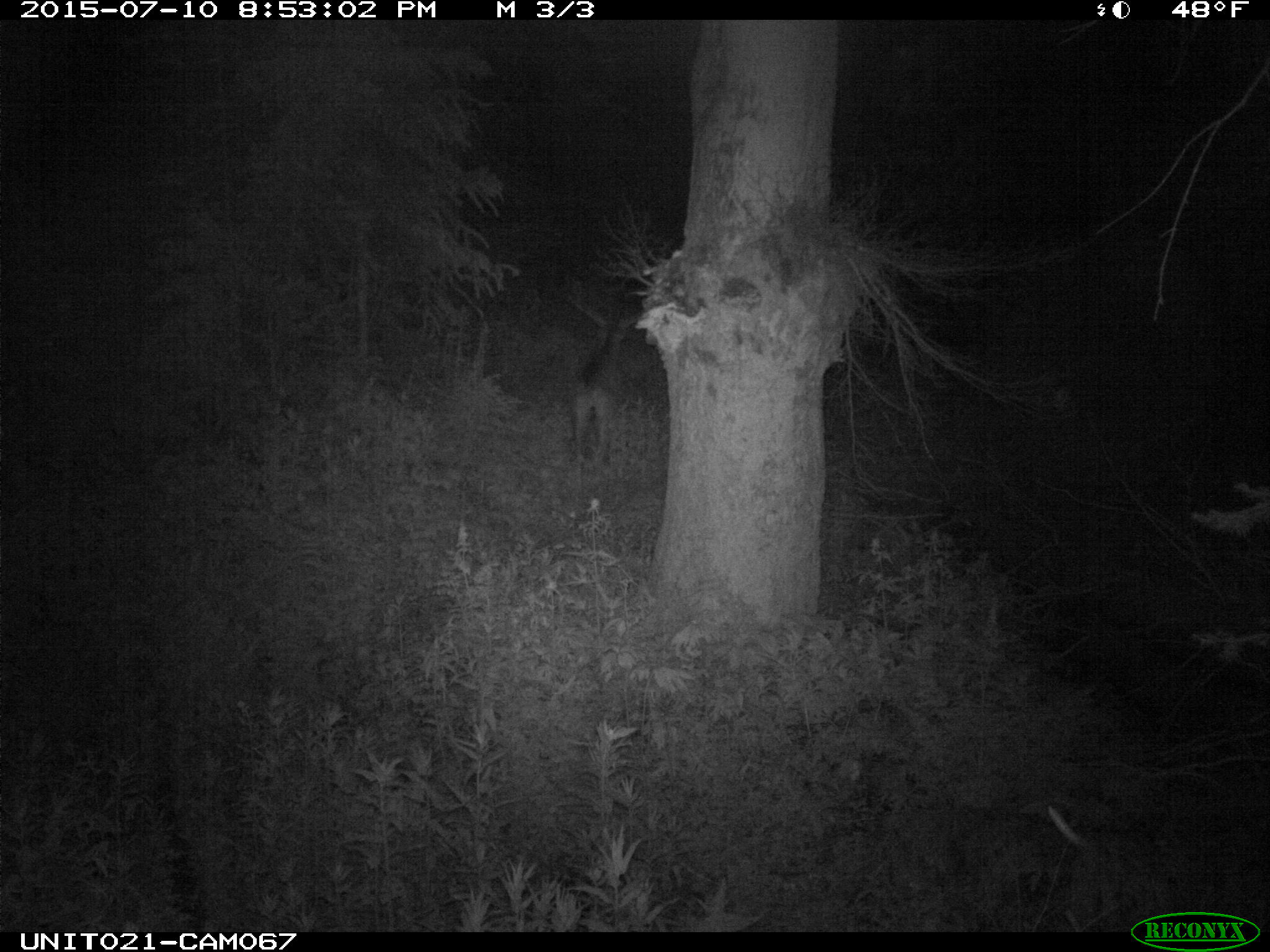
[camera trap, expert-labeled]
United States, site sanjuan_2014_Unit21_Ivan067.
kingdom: Animalia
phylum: Chordata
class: Mammalia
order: Artiodactyla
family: Cervidae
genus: Odocoileus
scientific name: Odocoileus hemionus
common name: mule deer